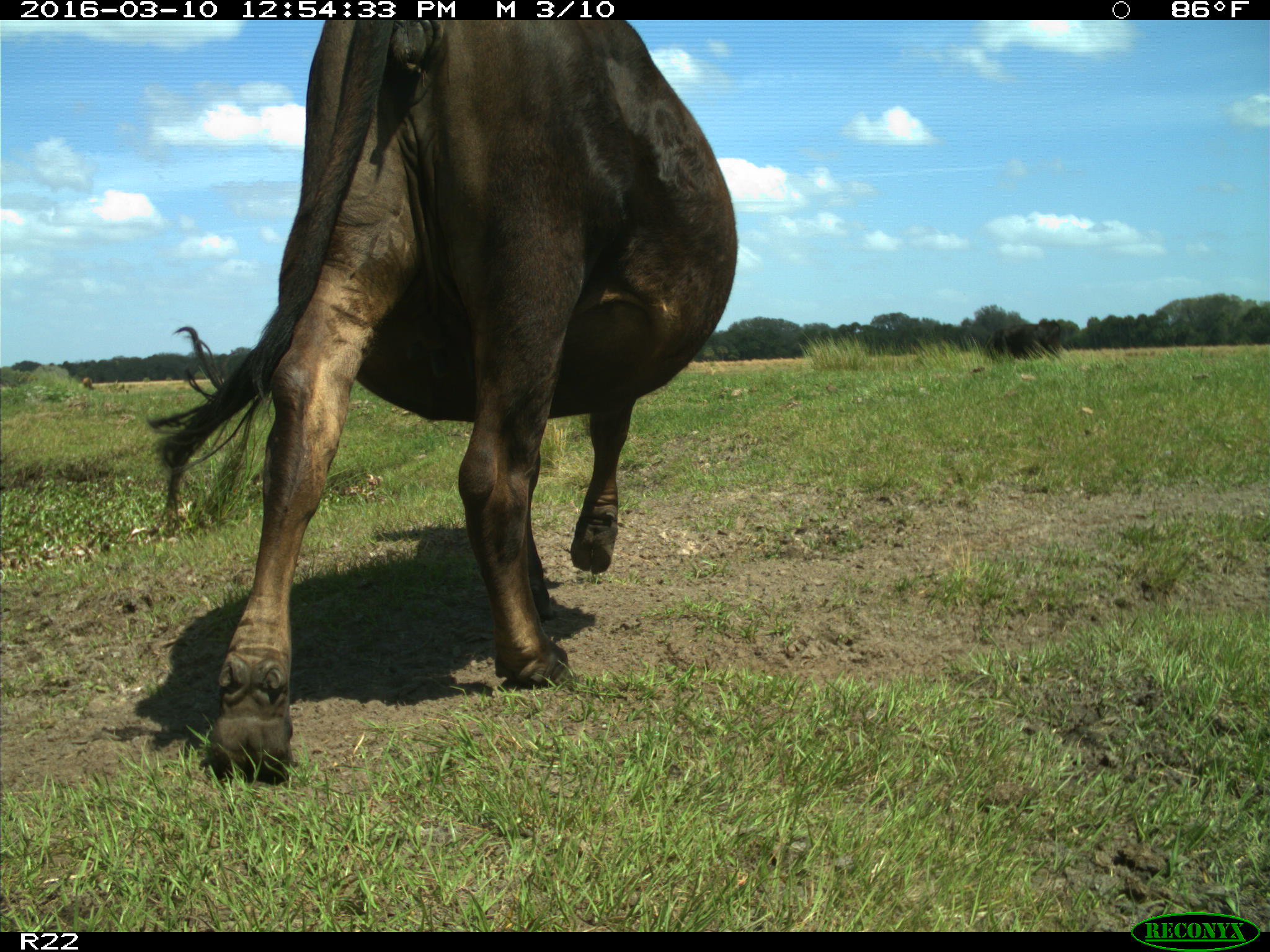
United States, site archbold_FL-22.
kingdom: Animalia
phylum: Chordata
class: Mammalia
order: Artiodactyla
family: Bovidae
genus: Bos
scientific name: Bos taurus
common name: domestic cow